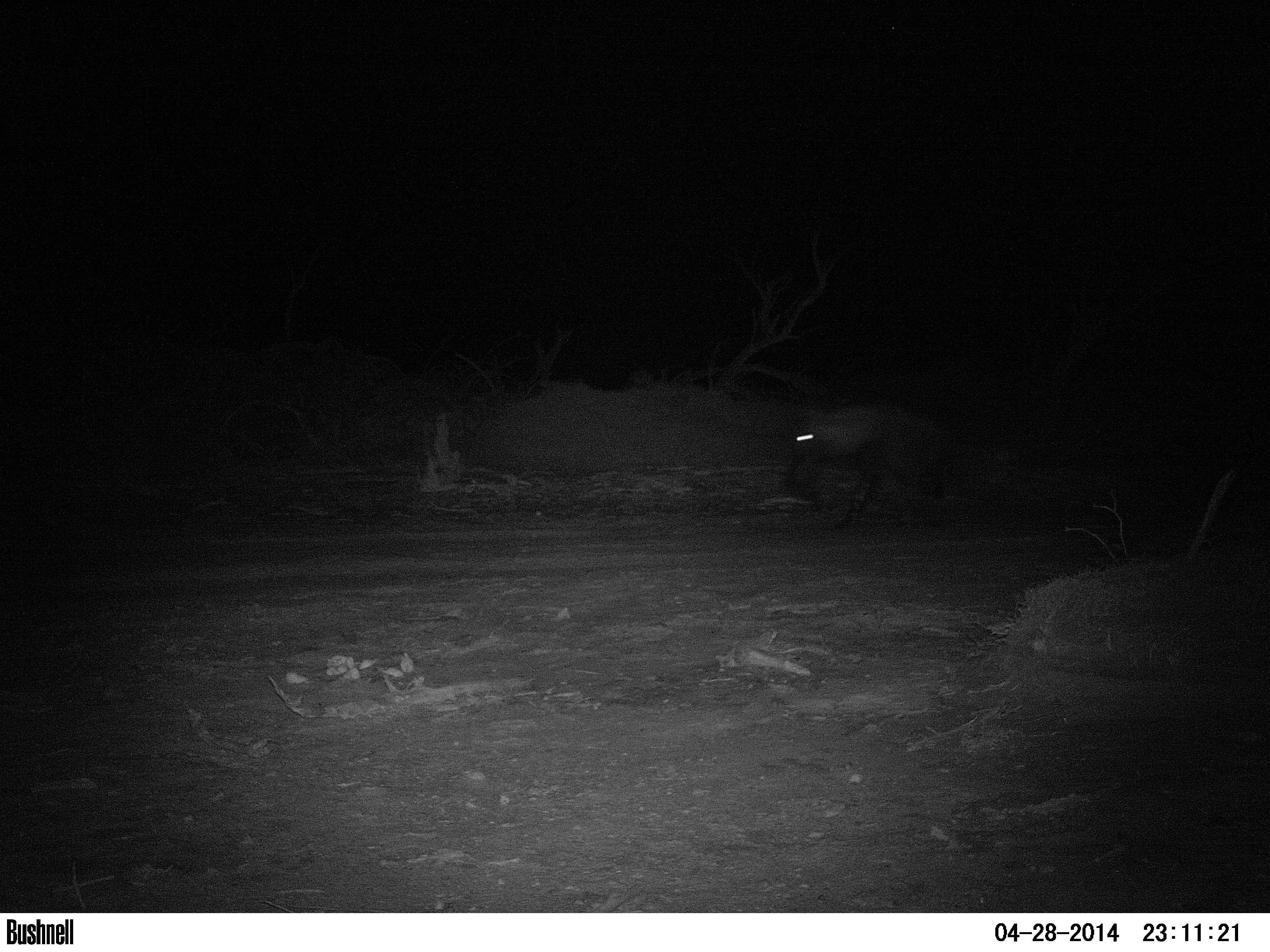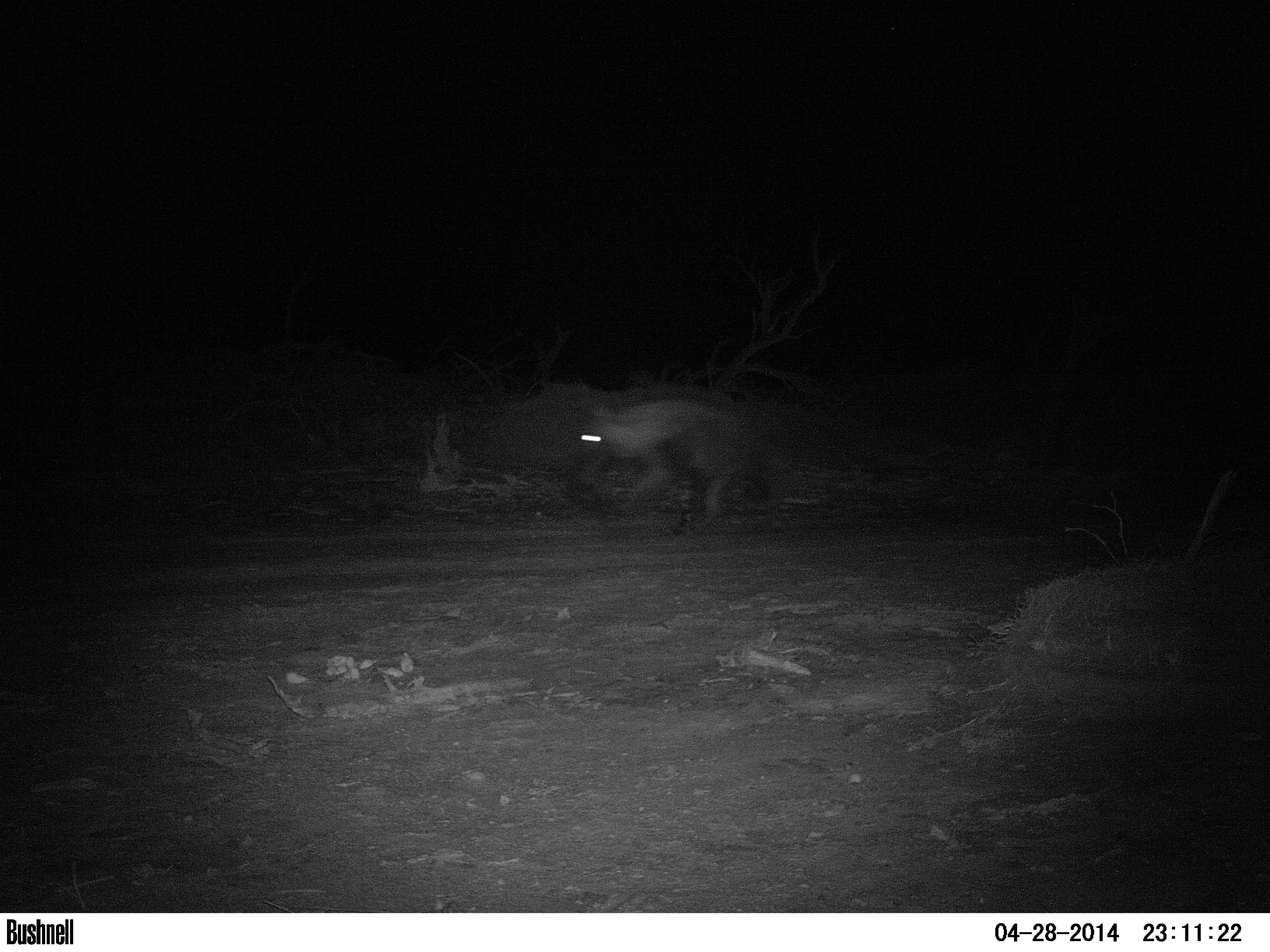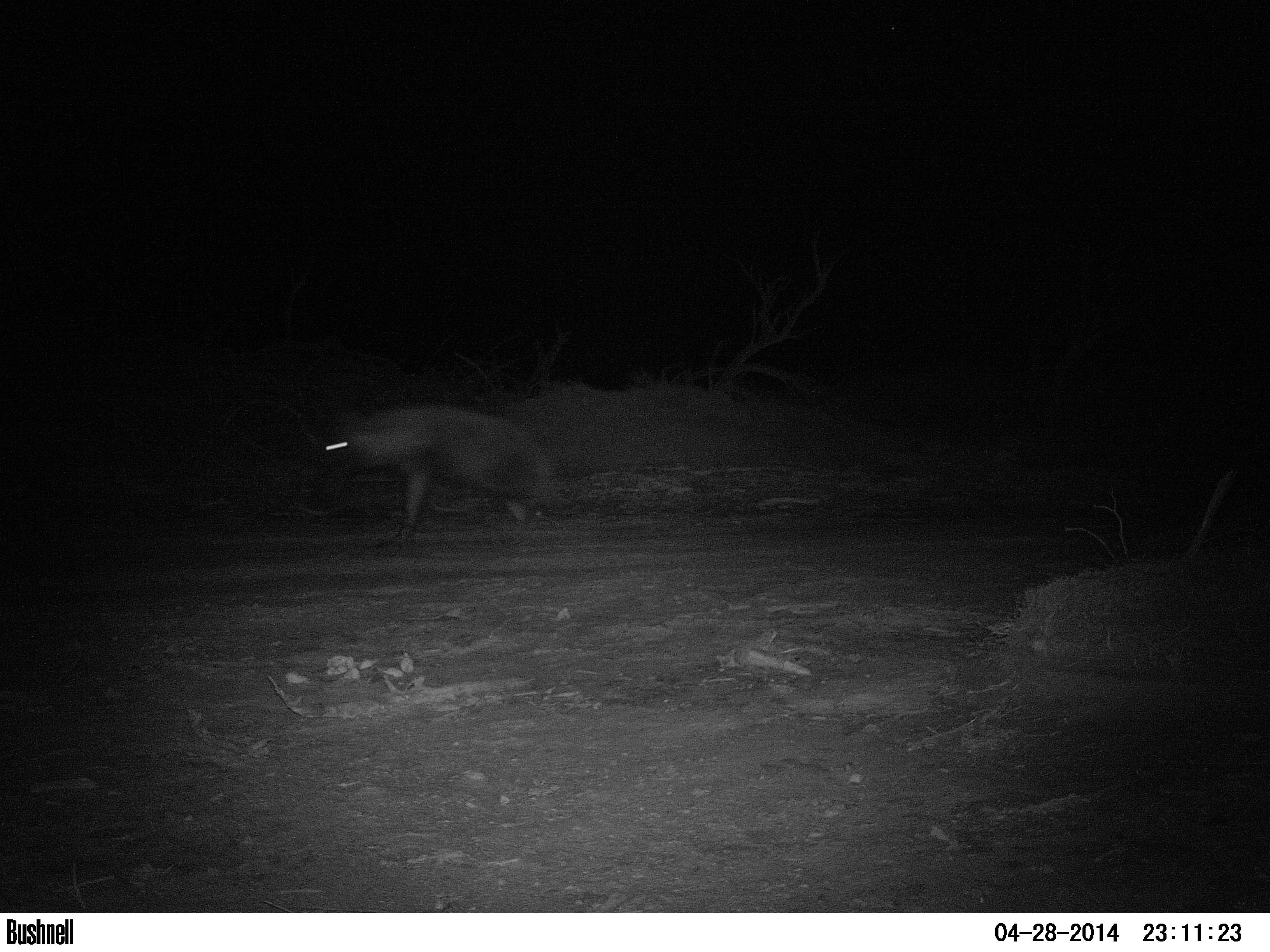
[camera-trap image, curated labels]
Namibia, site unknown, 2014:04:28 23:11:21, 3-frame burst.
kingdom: Animalia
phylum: Chordata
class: Mammalia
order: Carnivora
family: Hyaenidae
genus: Parahyaena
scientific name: Parahyaena brunnea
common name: brown hyena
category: hyaena brunnea